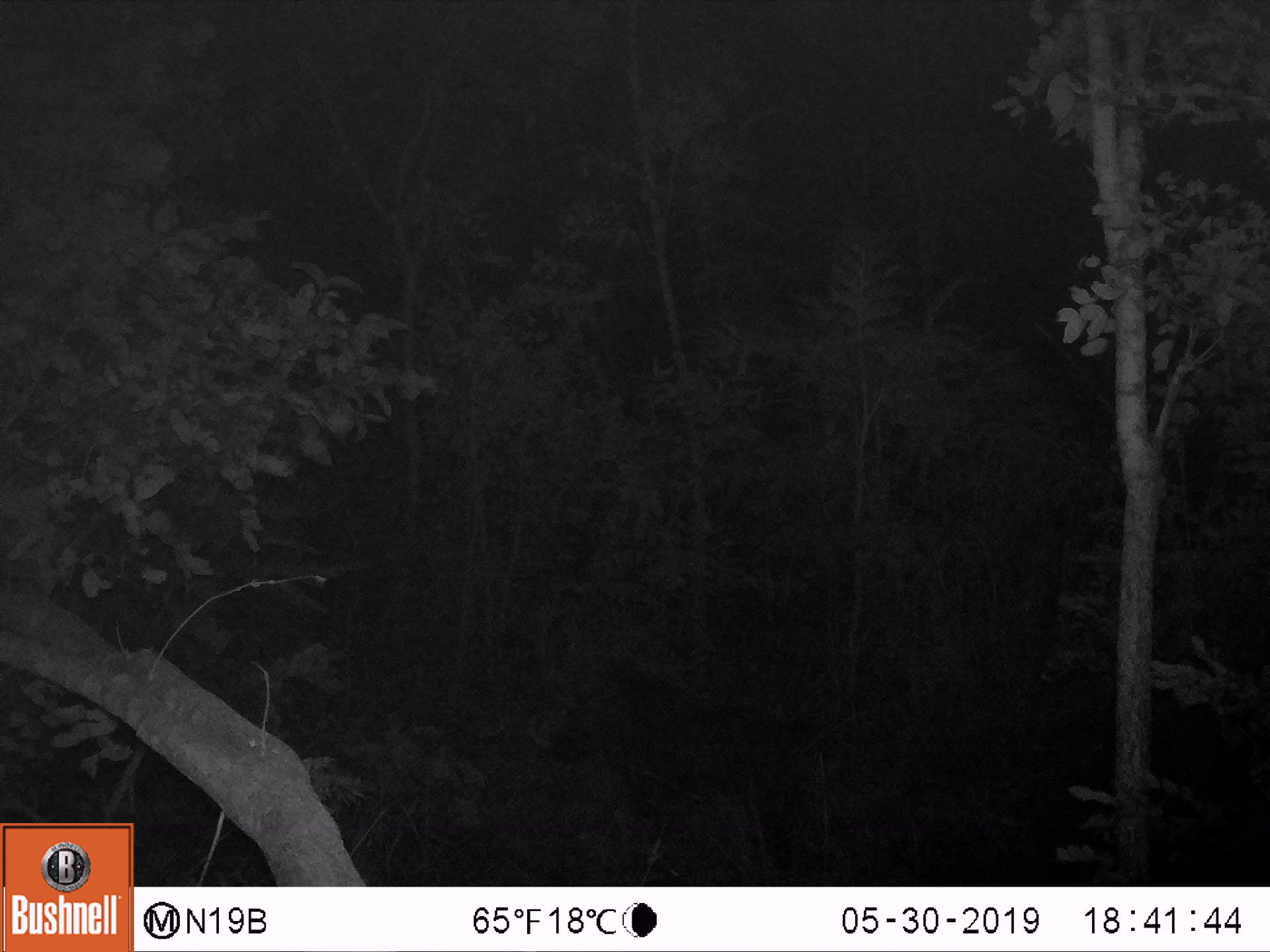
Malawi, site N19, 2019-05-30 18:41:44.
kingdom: Animalia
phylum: Chordata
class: Mammalia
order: Artiodactyla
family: Suidae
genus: Phacochoerus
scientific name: Phacochoerus africanus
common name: common warthog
Common warthog (Phacochoerus africanus), count 1.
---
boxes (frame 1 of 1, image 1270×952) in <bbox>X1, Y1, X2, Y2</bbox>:
common warthog: <bbox>528, 658, 814, 860</bbox>